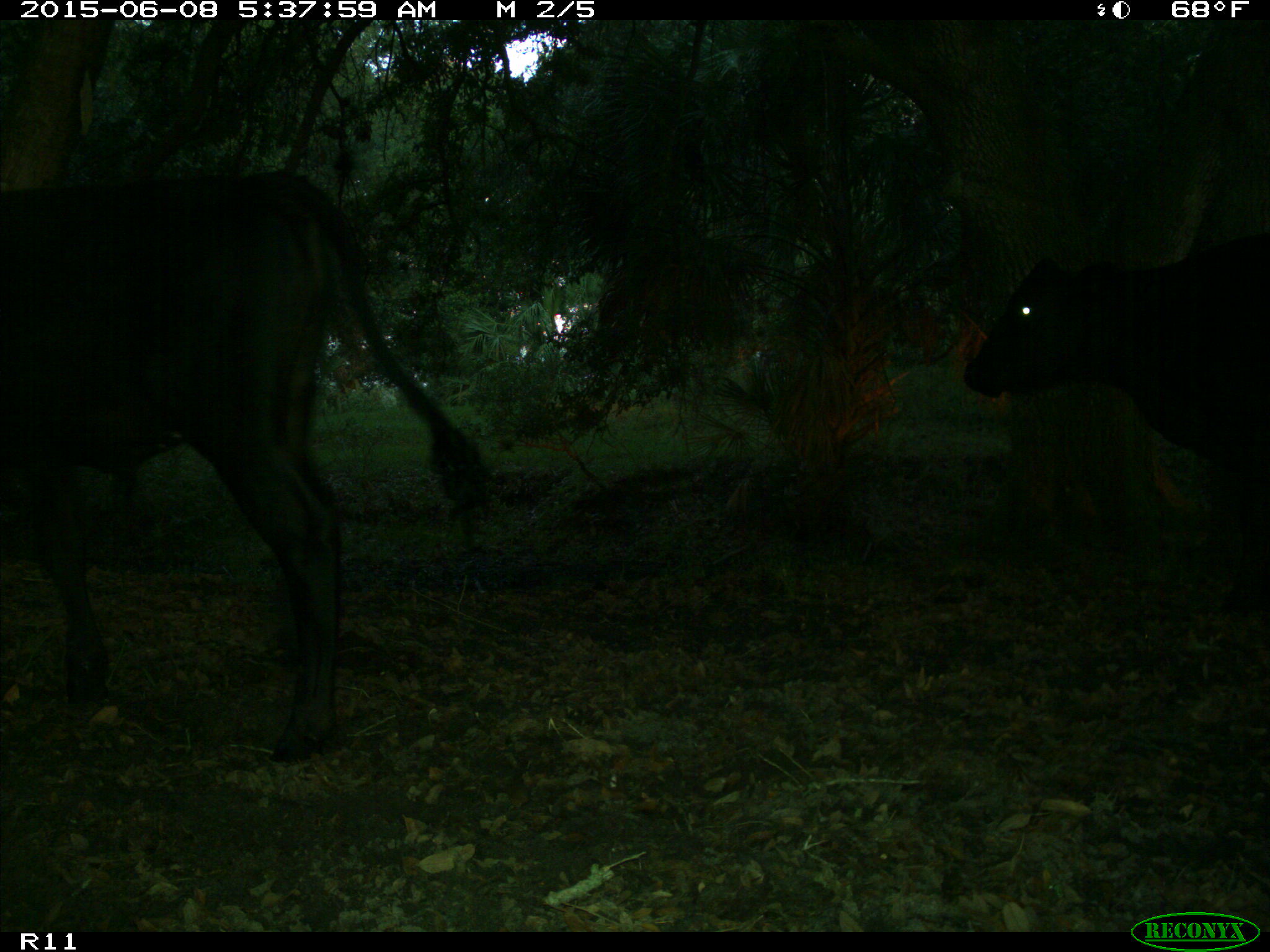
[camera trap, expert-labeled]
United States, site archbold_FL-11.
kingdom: Animalia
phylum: Chordata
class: Mammalia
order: Artiodactyla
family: Bovidae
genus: Bos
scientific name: Bos taurus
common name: domestic cow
Bos taurus (domestic cow).